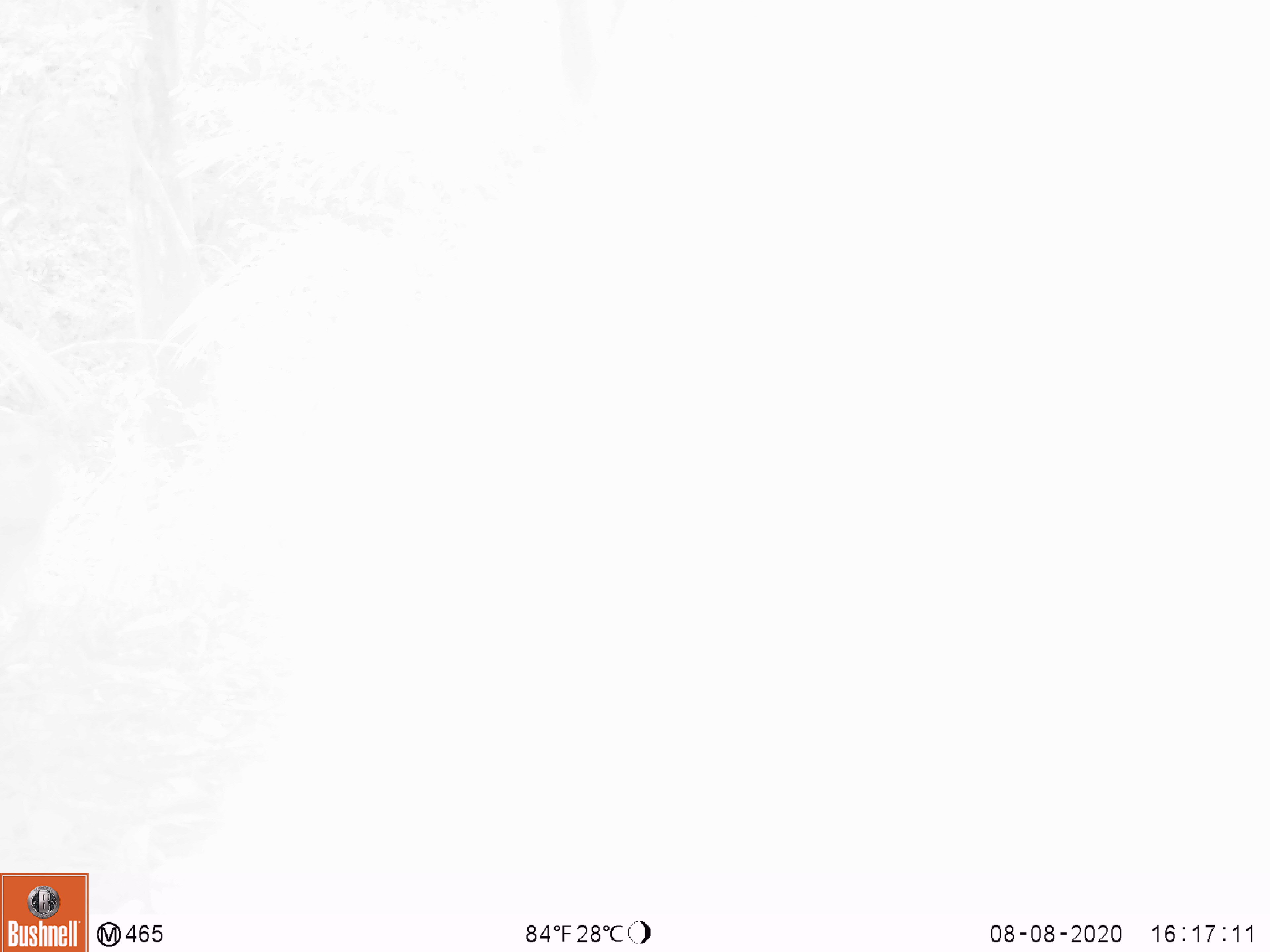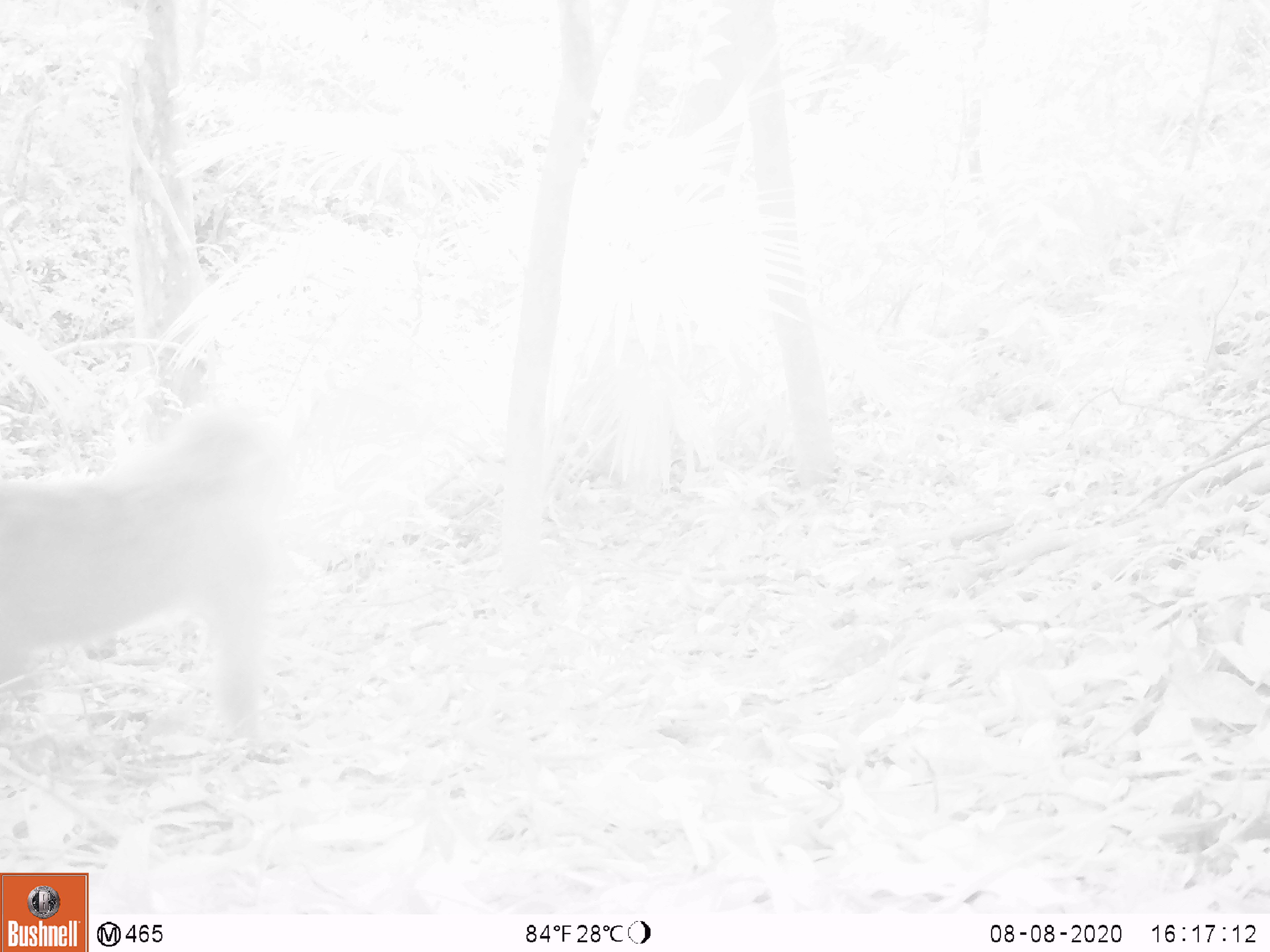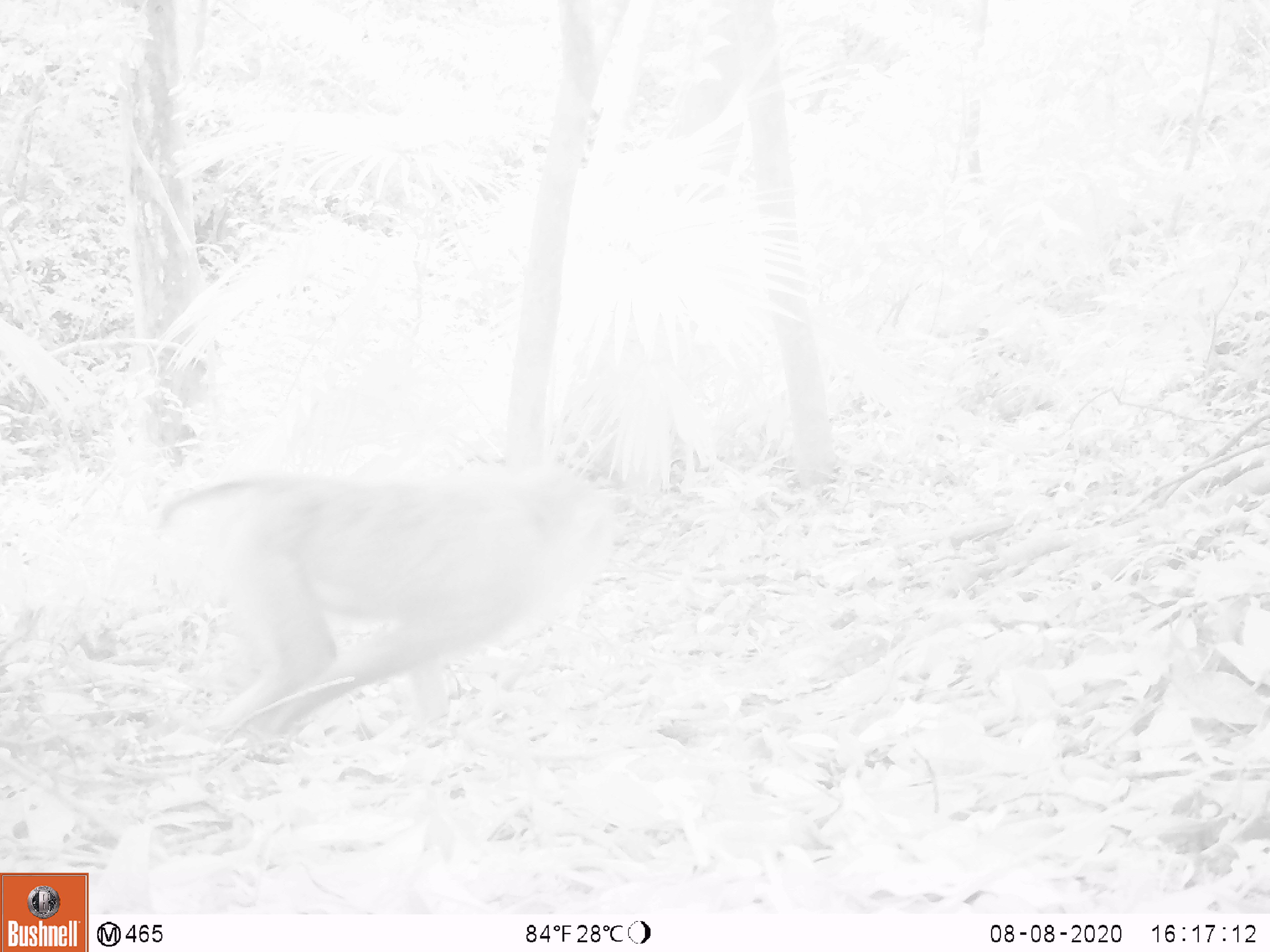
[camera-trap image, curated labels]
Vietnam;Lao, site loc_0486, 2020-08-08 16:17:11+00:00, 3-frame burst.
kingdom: Animalia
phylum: Chordata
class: Mammalia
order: Primates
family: Cercopithecidae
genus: Macaca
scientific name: Macaca nemestrina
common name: pig-tailed macaque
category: pig tailed macaque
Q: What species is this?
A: Pig tailed macaque (pig-tailed macaque) (Macaca nemestrina).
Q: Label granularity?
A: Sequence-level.